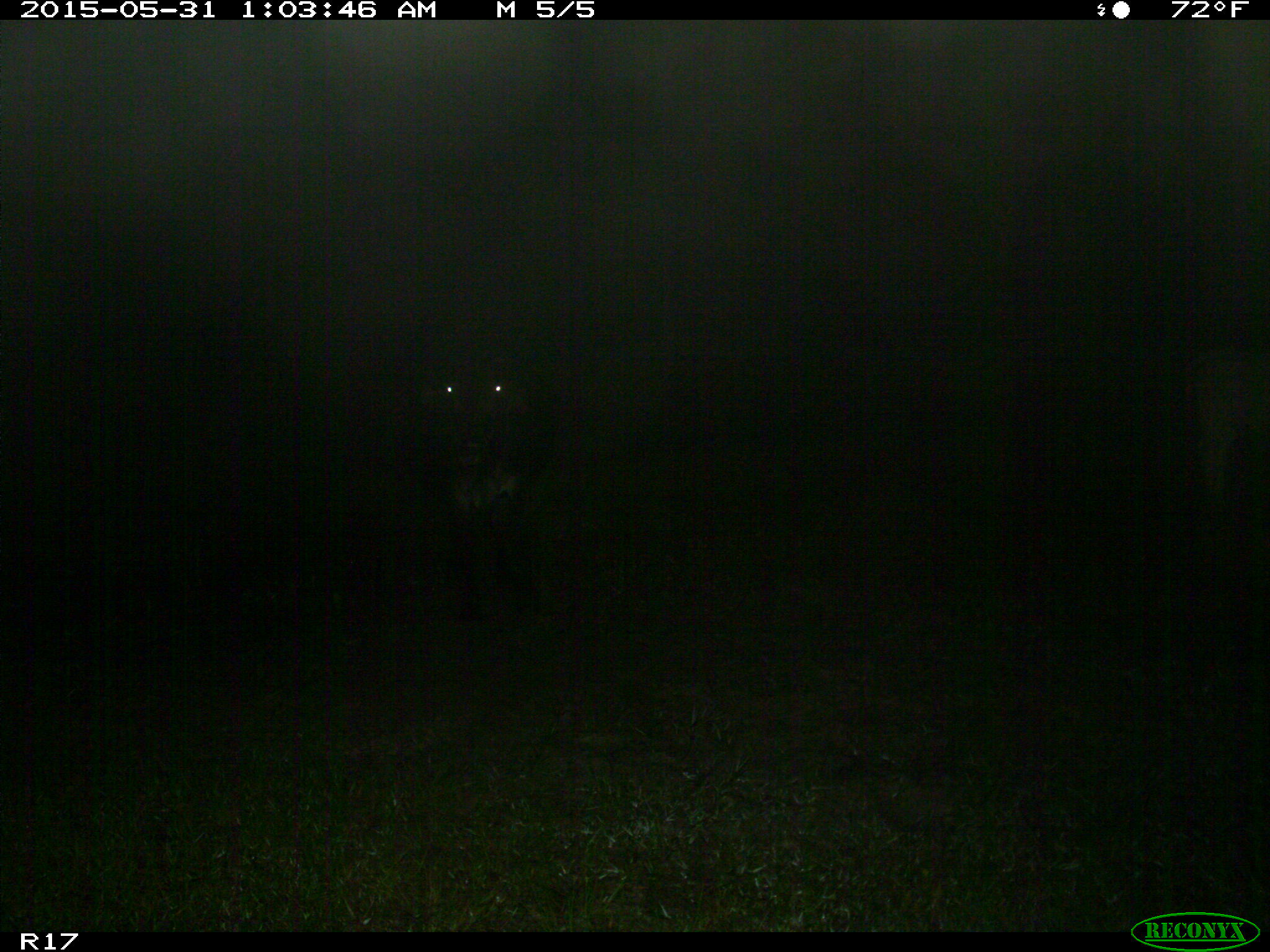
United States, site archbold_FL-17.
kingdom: Animalia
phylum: Chordata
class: Mammalia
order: Artiodactyla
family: Bovidae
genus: Bos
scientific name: Bos taurus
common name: domestic cow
Bos taurus (domestic cow).